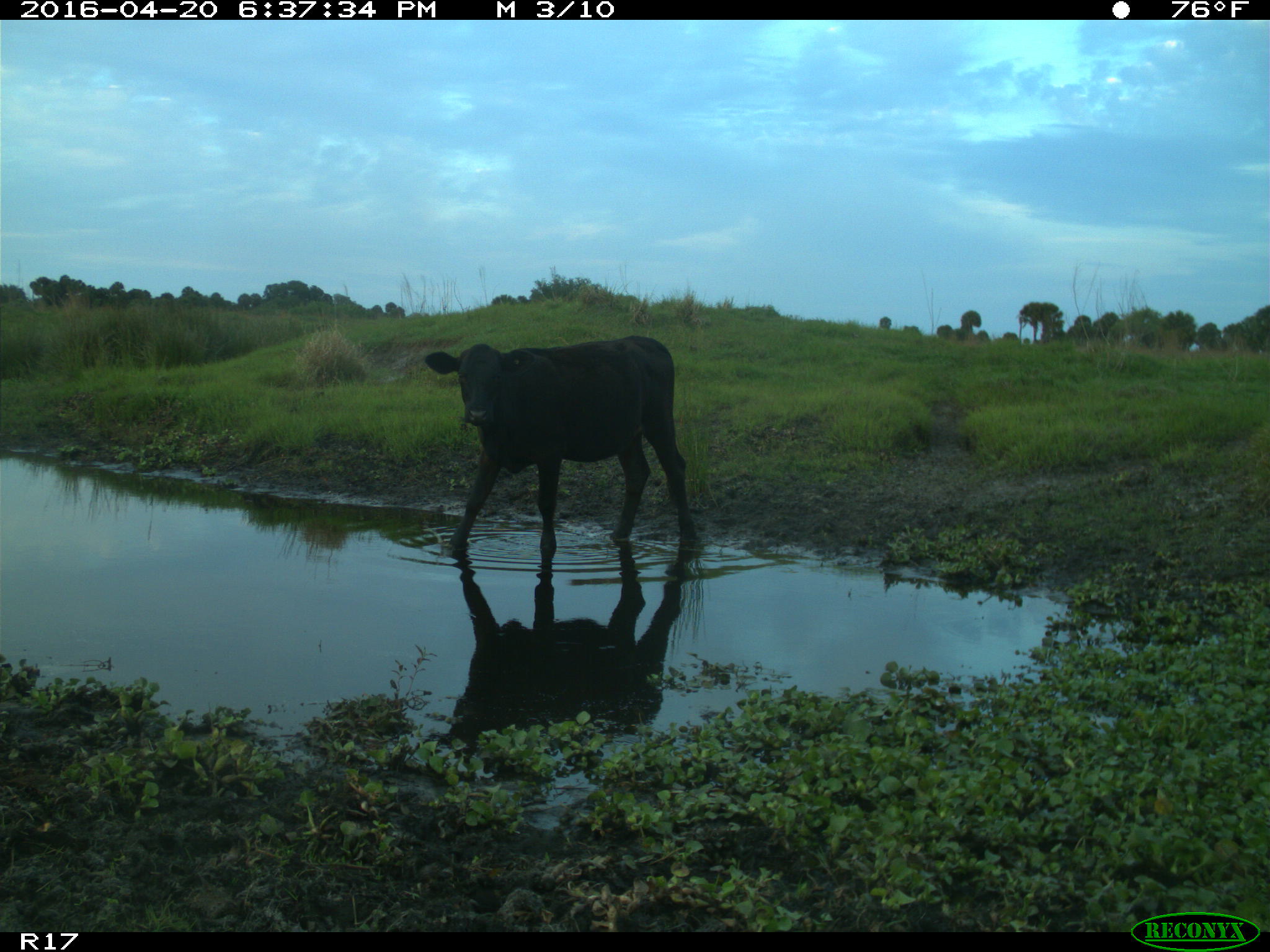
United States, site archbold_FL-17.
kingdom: Animalia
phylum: Chordata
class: Mammalia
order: Artiodactyla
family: Bovidae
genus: Bos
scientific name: Bos taurus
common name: domestic cow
Bos taurus (domestic cow).